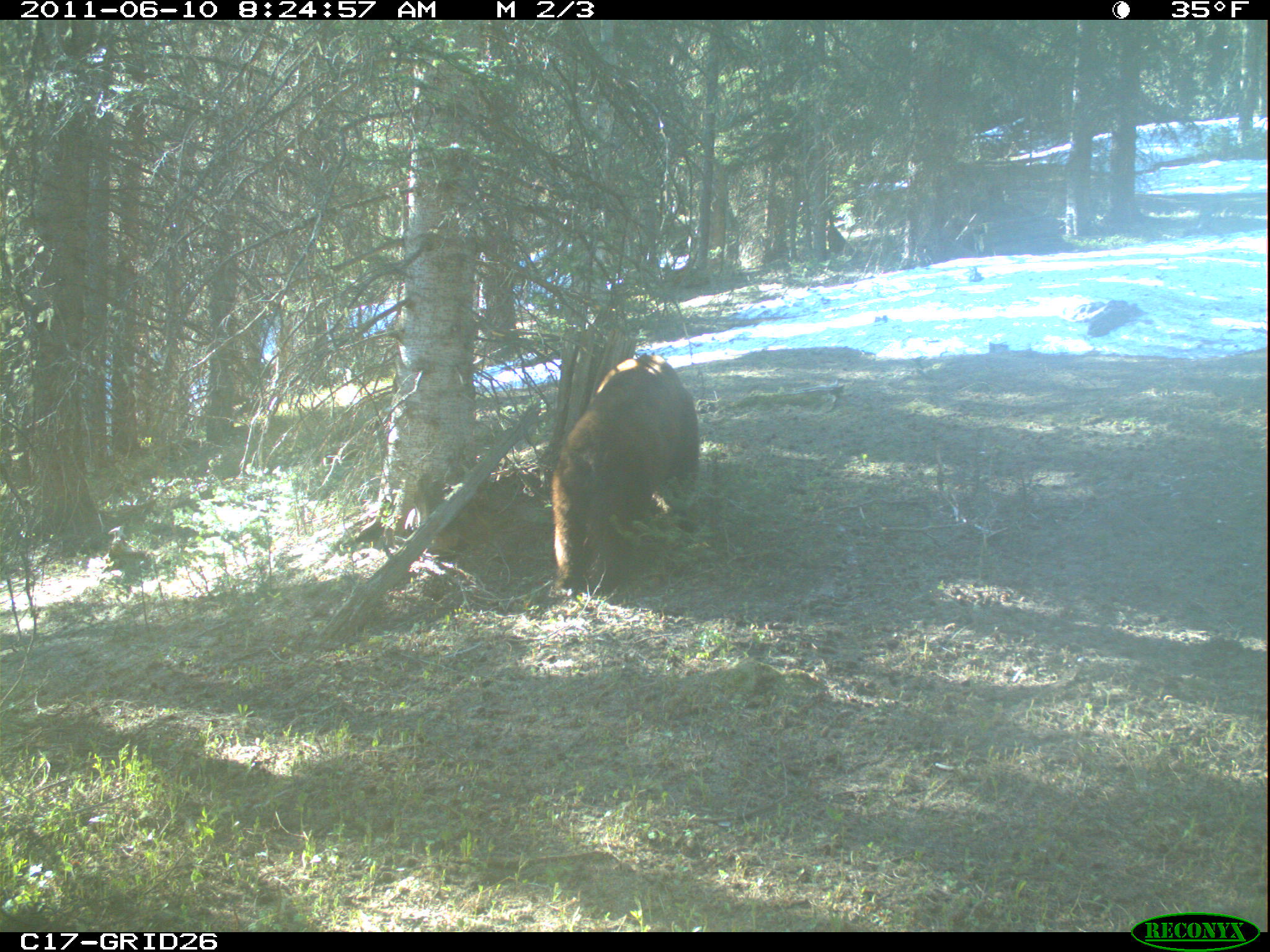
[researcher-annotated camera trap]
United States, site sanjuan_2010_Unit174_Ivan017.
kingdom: Animalia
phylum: Chordata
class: Mammalia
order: Carnivora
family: Ursidae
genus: Ursus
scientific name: Ursus americanus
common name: american black bear